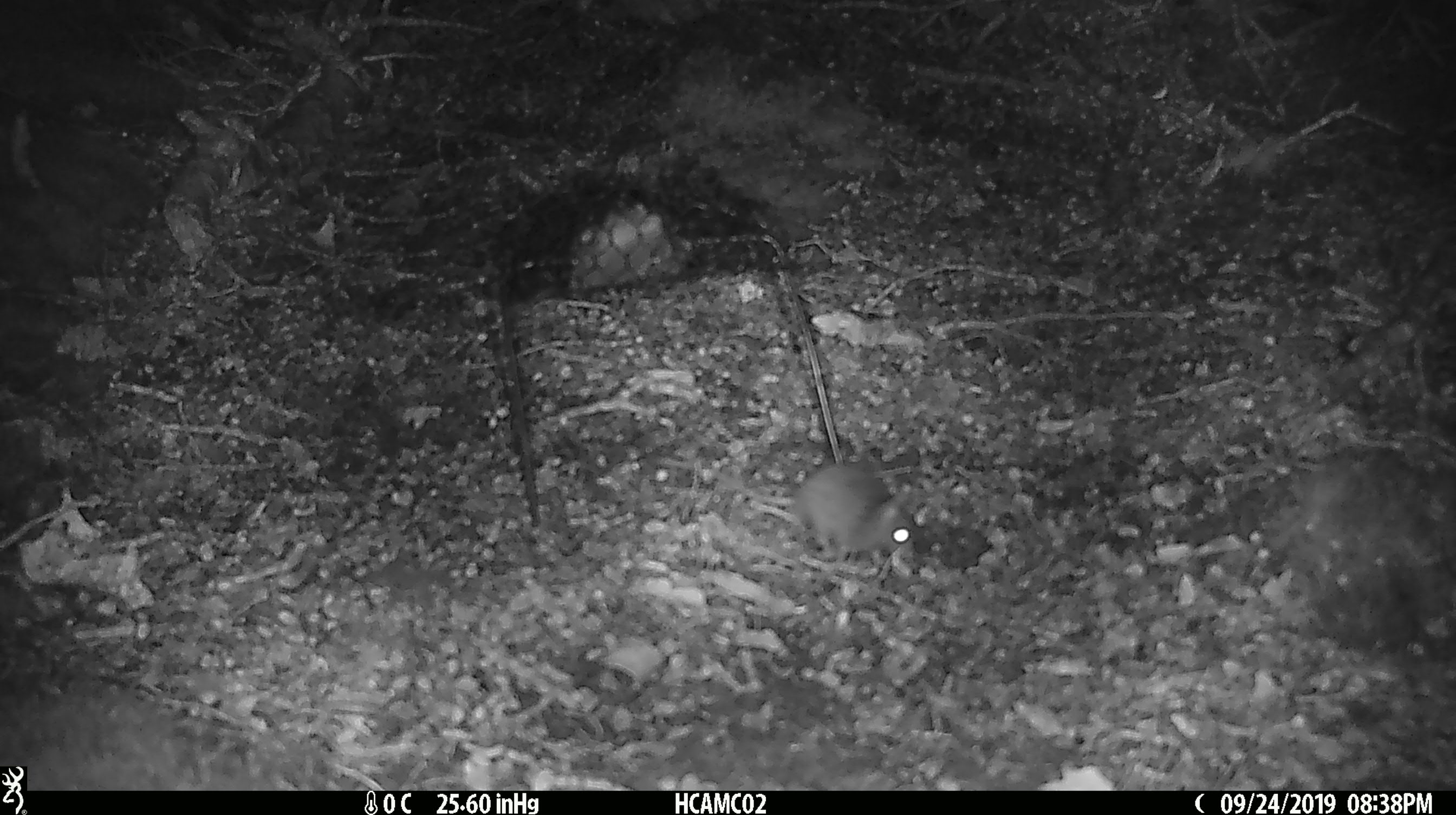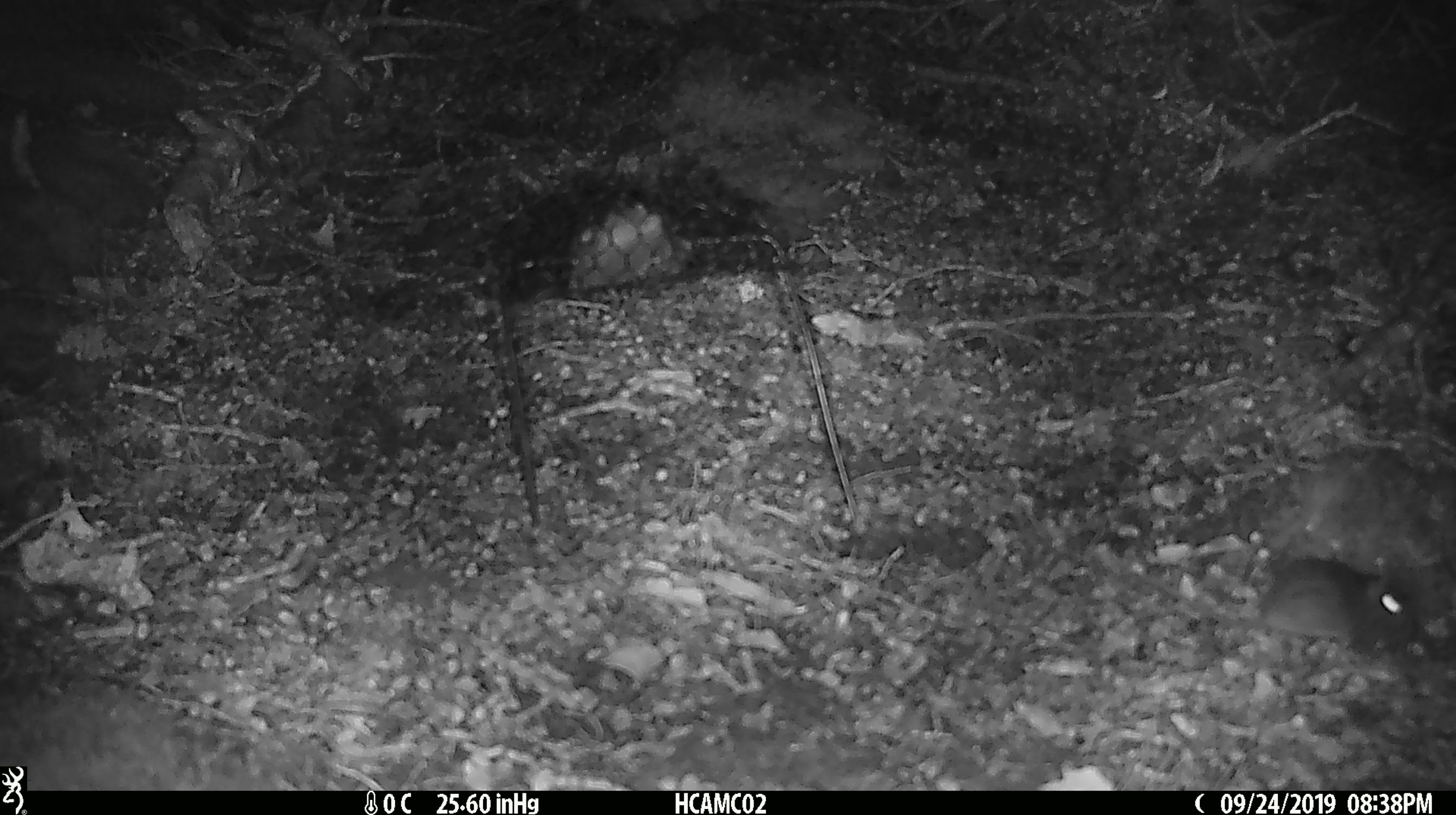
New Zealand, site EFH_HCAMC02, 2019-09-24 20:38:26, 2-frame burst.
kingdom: Animalia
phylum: Chordata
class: Mammalia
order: Rodentia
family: Muridae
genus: Mus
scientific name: Mus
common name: mouse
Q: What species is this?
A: Mouse (Mus).